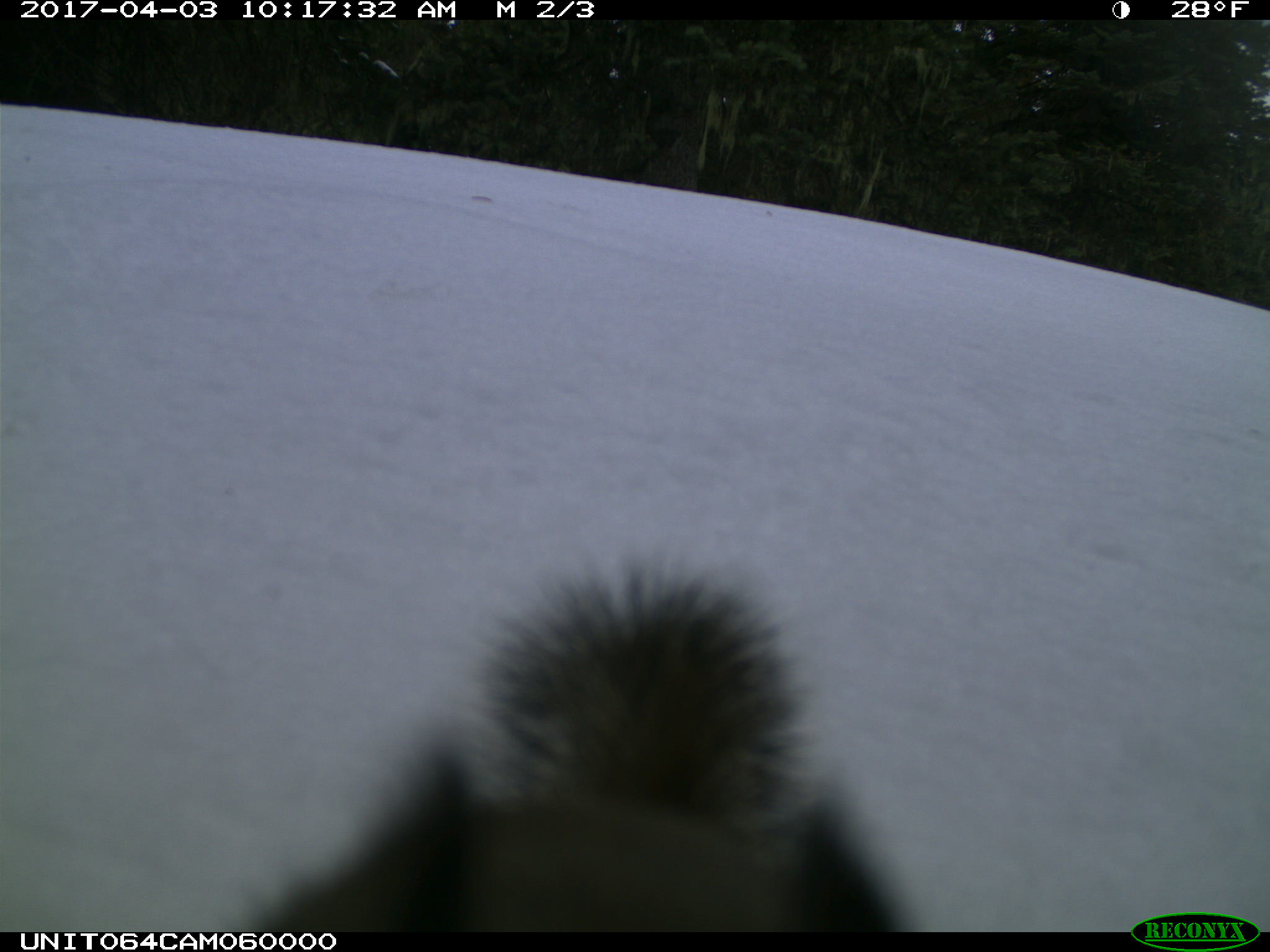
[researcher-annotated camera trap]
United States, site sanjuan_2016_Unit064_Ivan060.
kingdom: Animalia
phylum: Chordata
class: Mammalia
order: Rodentia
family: Sciuridae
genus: Tamiasciurus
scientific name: Tamiasciurus hudsonicus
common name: american red squirrel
Tamiasciurus hudsonicus (american red squirrel).